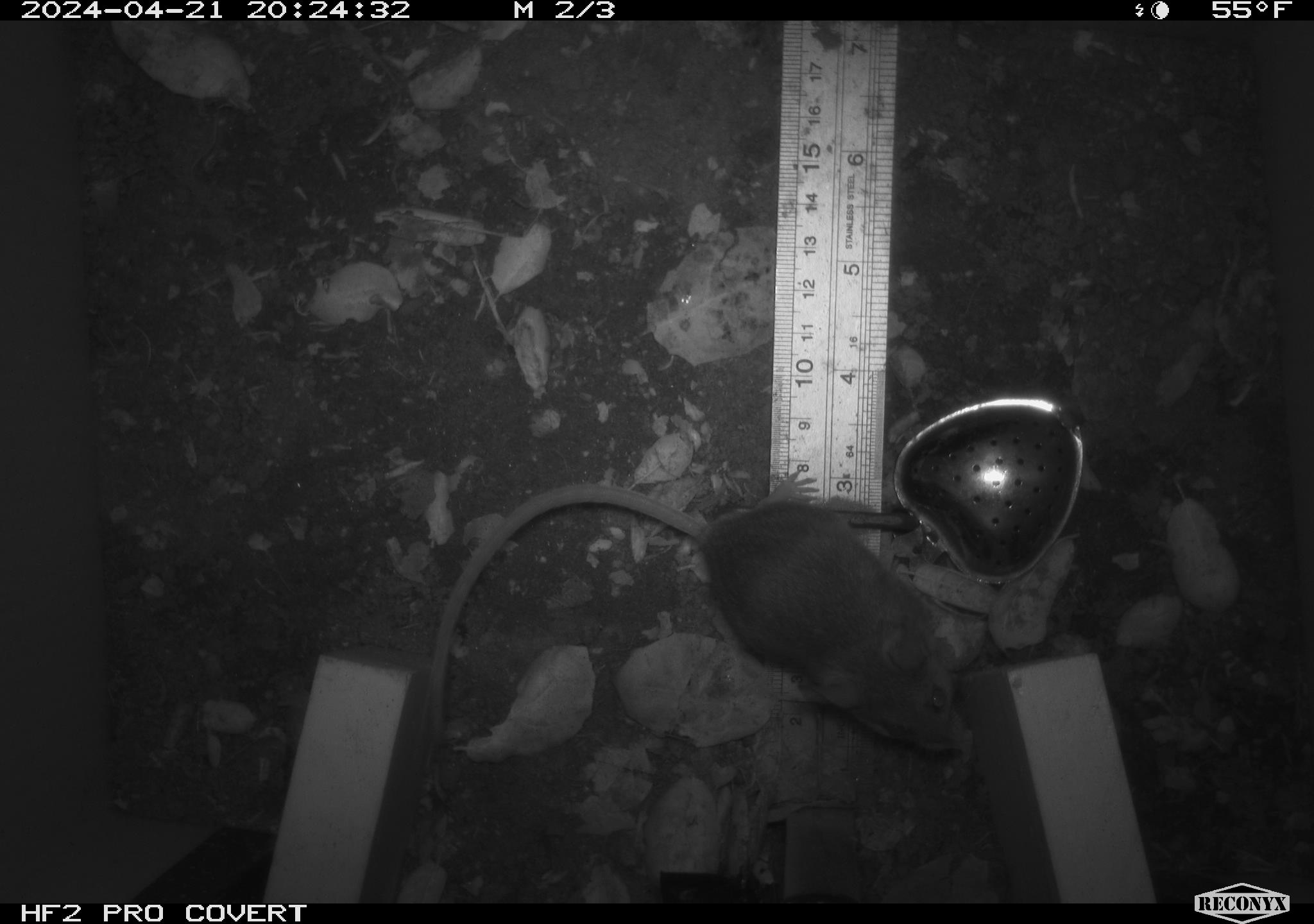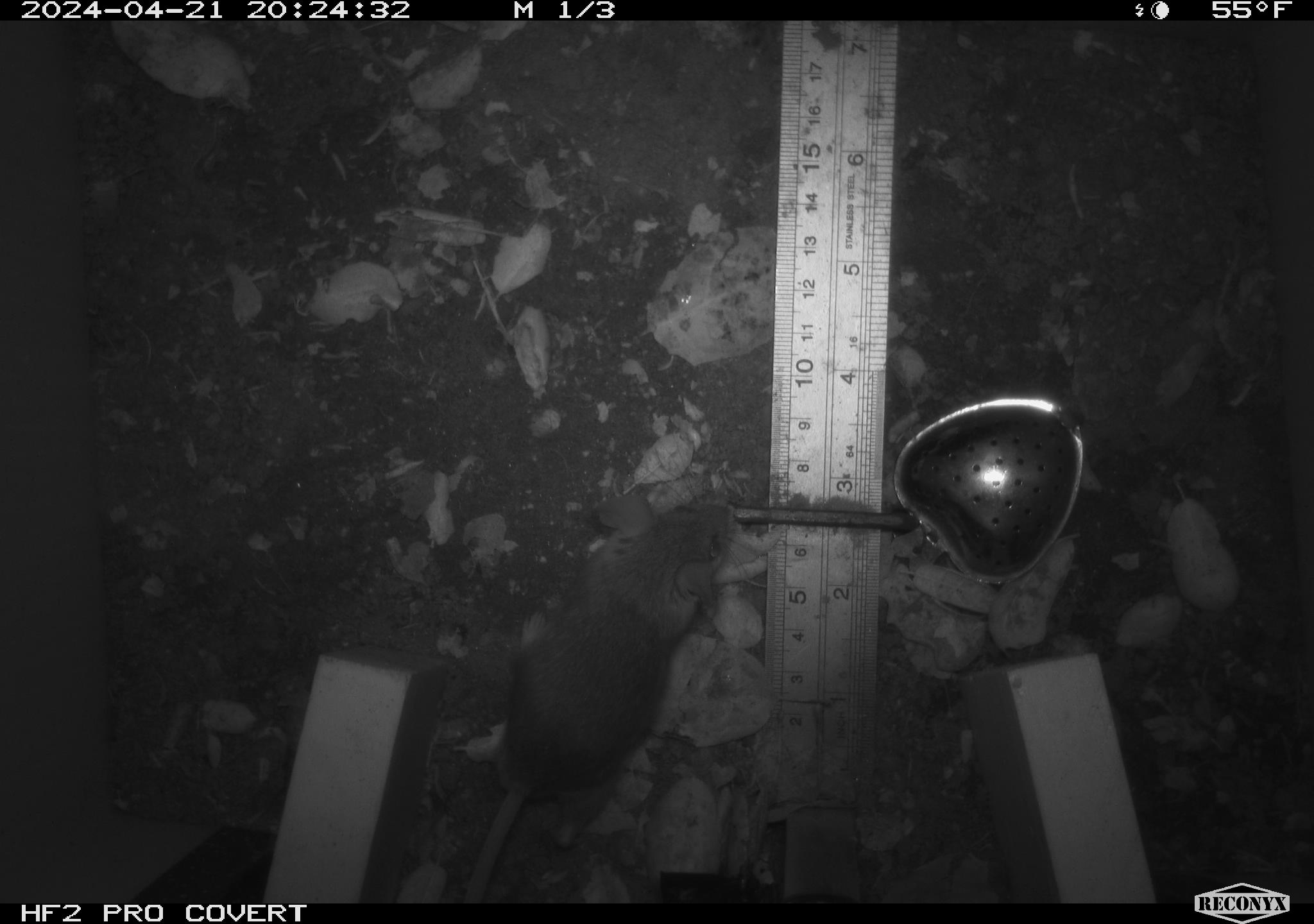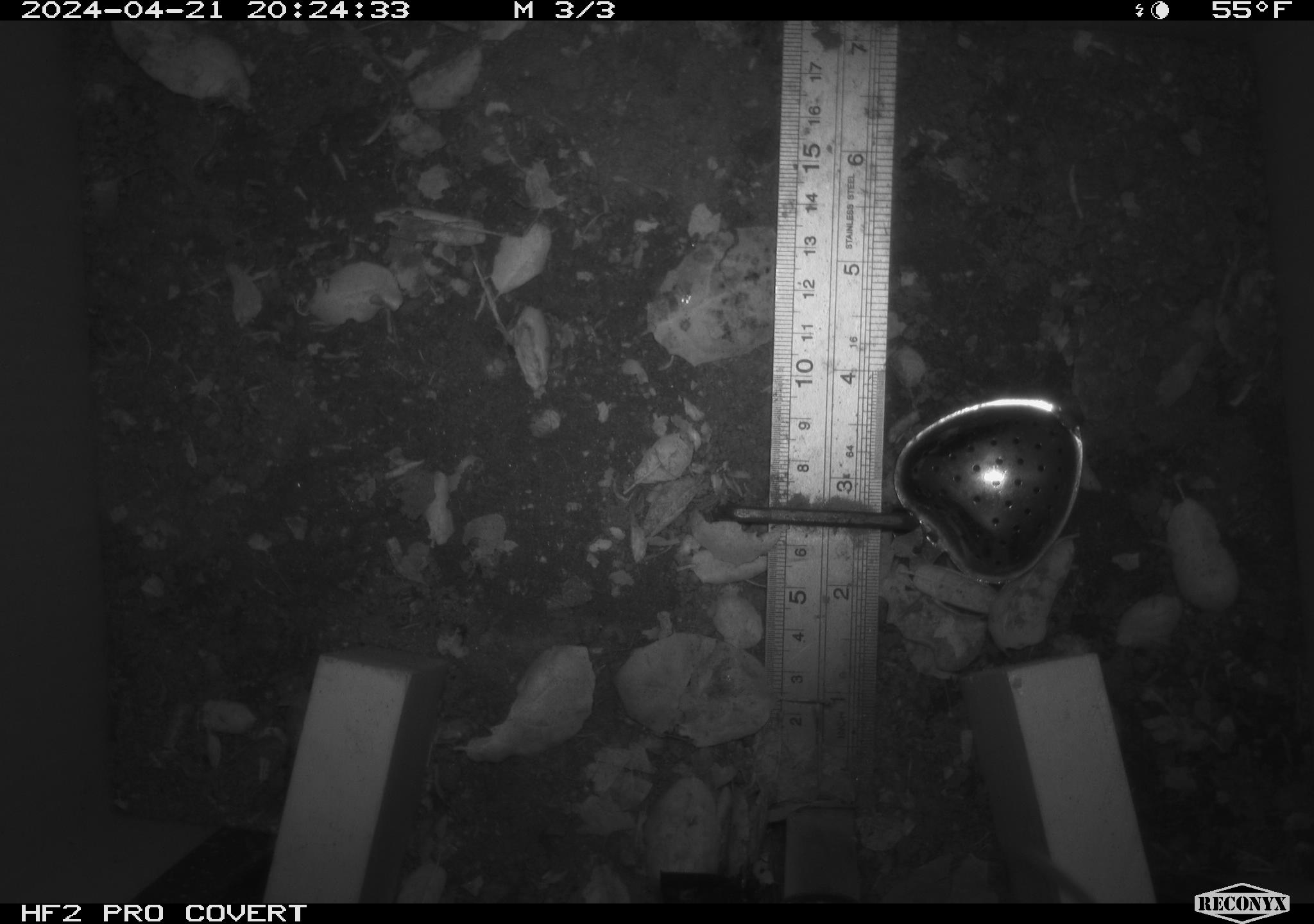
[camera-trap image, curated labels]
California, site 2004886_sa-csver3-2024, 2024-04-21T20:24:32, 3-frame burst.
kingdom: Animalia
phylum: Chordata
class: Mammalia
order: Rodentia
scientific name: Rodentia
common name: rodent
Rodent (Rodentia).